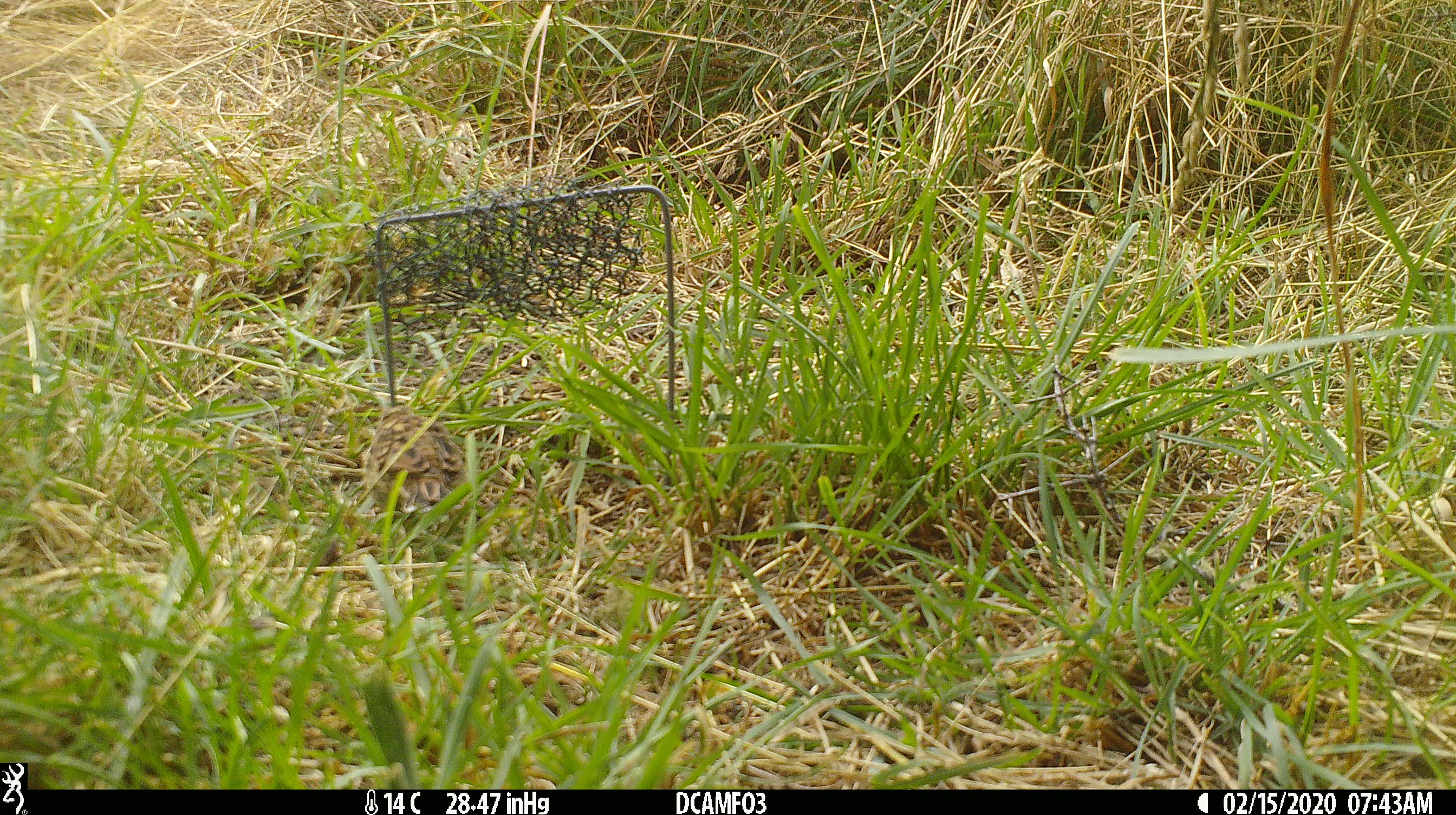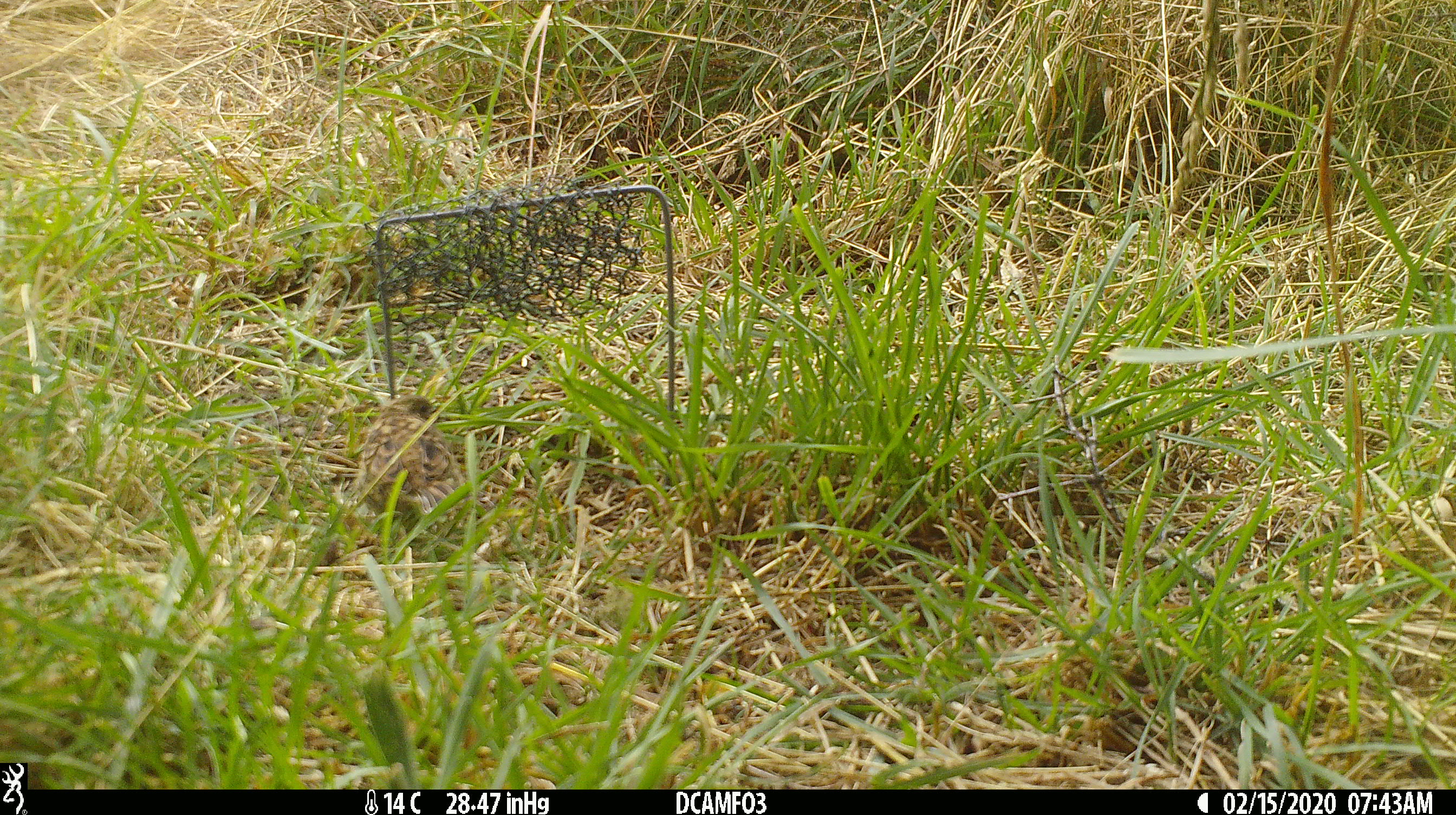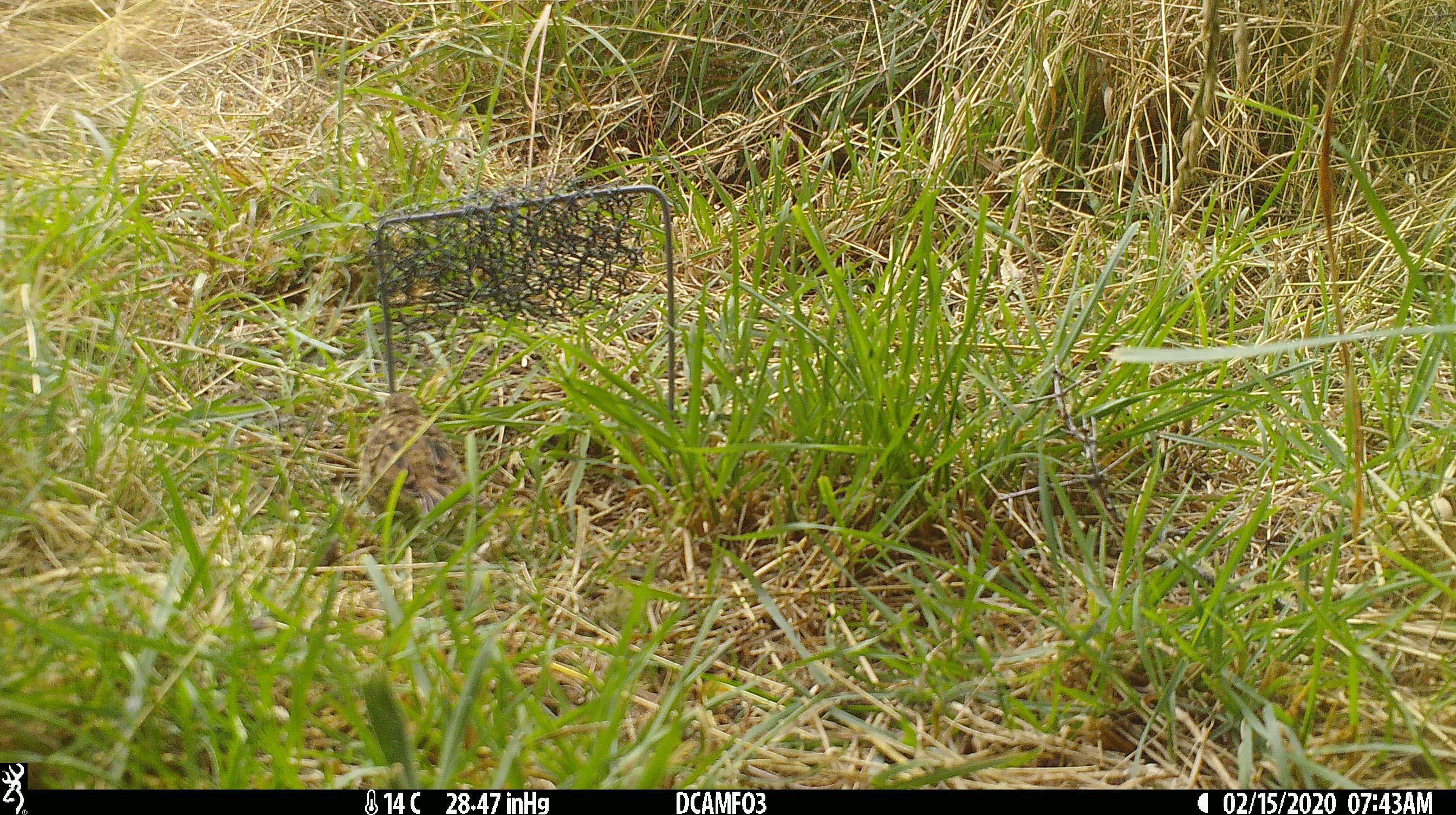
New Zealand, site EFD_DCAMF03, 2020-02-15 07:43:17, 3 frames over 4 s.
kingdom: Animalia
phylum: Chordata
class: Aves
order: Passeriformes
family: Prunellidae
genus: Prunella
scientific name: Prunella modularis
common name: dunnock